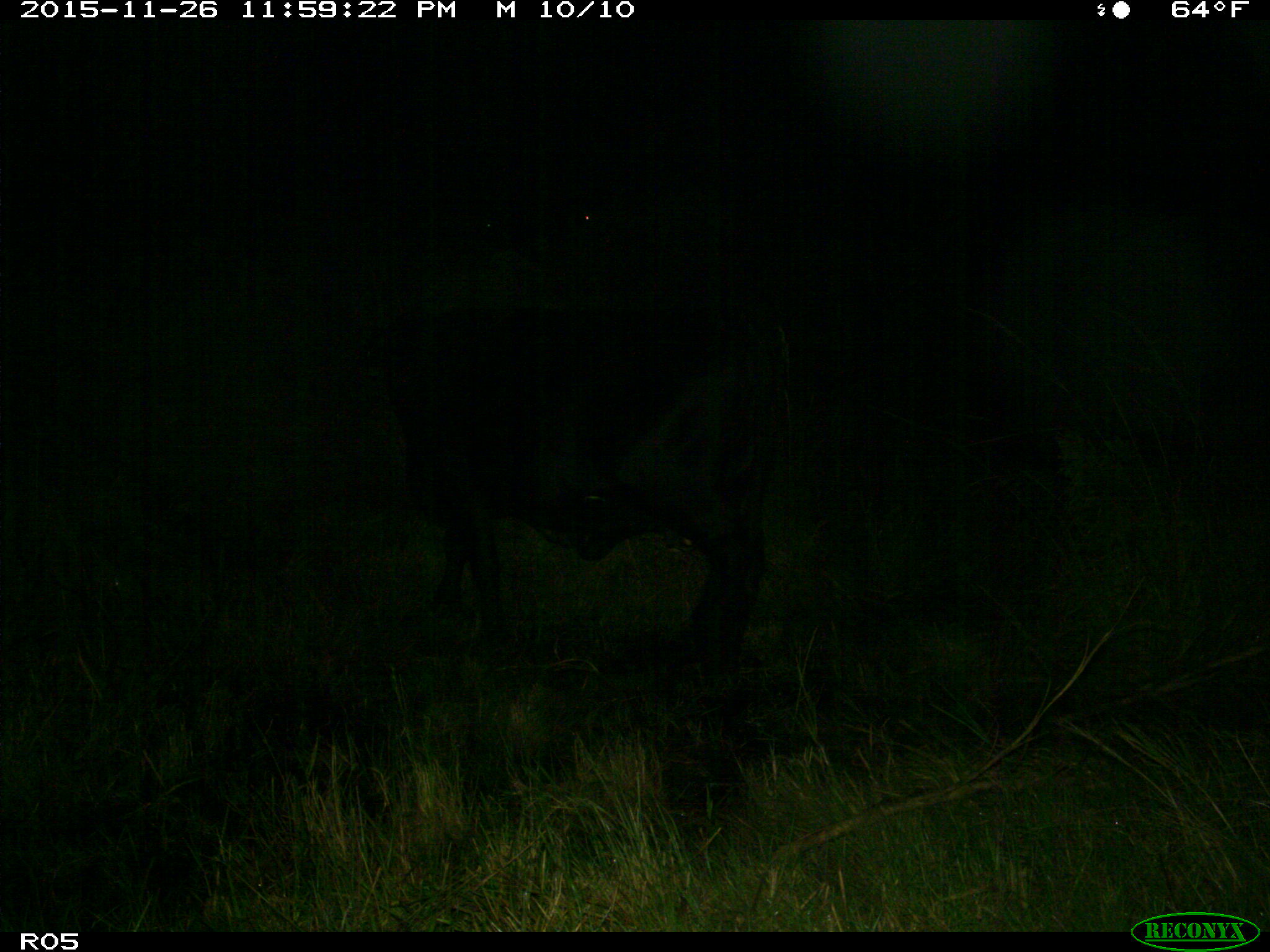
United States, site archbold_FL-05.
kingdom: Animalia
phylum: Chordata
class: Mammalia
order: Artiodactyla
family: Bovidae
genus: Bos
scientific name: Bos taurus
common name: domestic cow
Bos taurus (domestic cow).